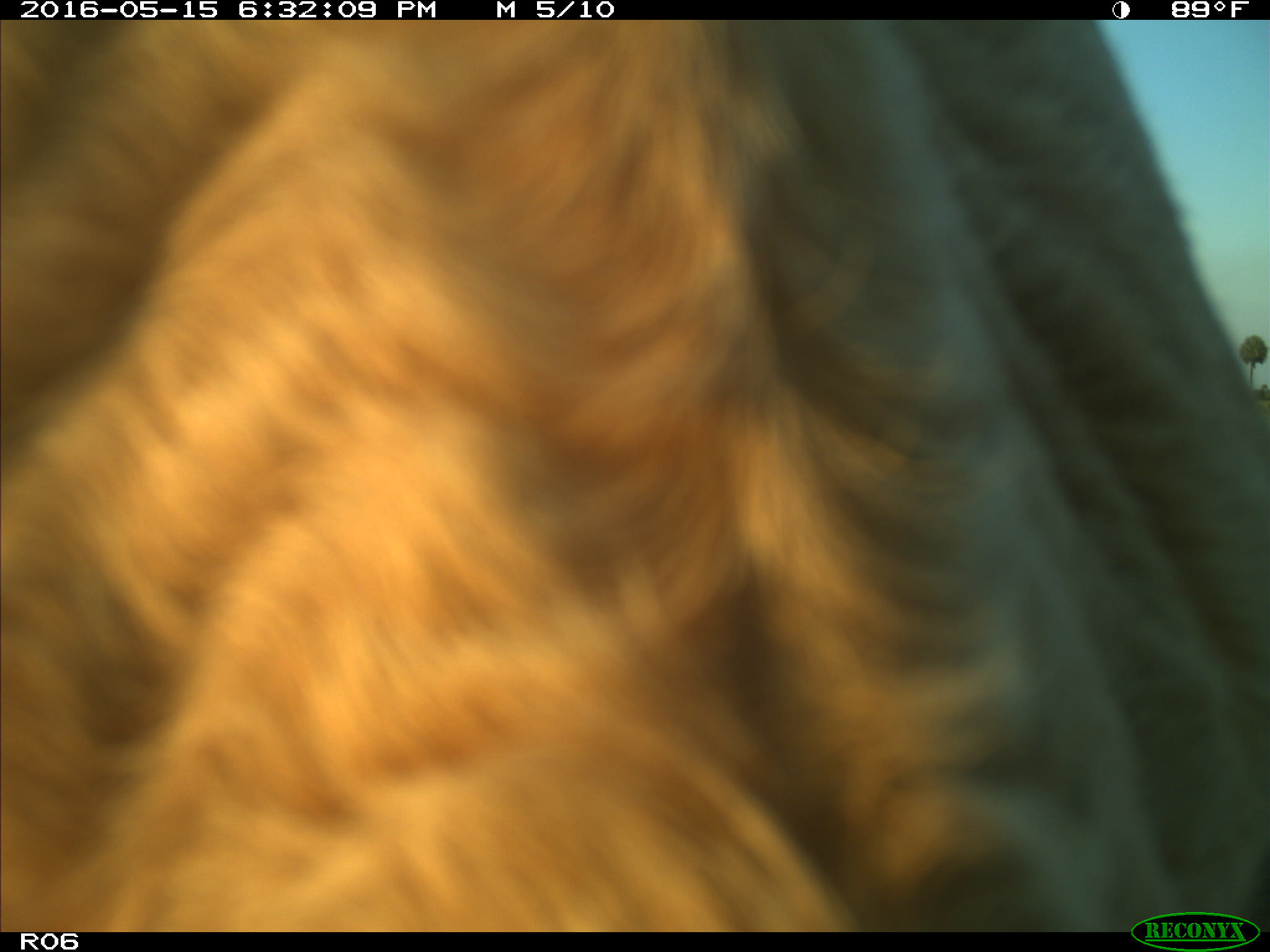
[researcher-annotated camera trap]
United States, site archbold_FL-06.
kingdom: Animalia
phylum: Chordata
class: Mammalia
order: Artiodactyla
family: Bovidae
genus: Bos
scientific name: Bos taurus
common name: domestic cow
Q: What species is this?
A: Bos taurus (domestic cow).